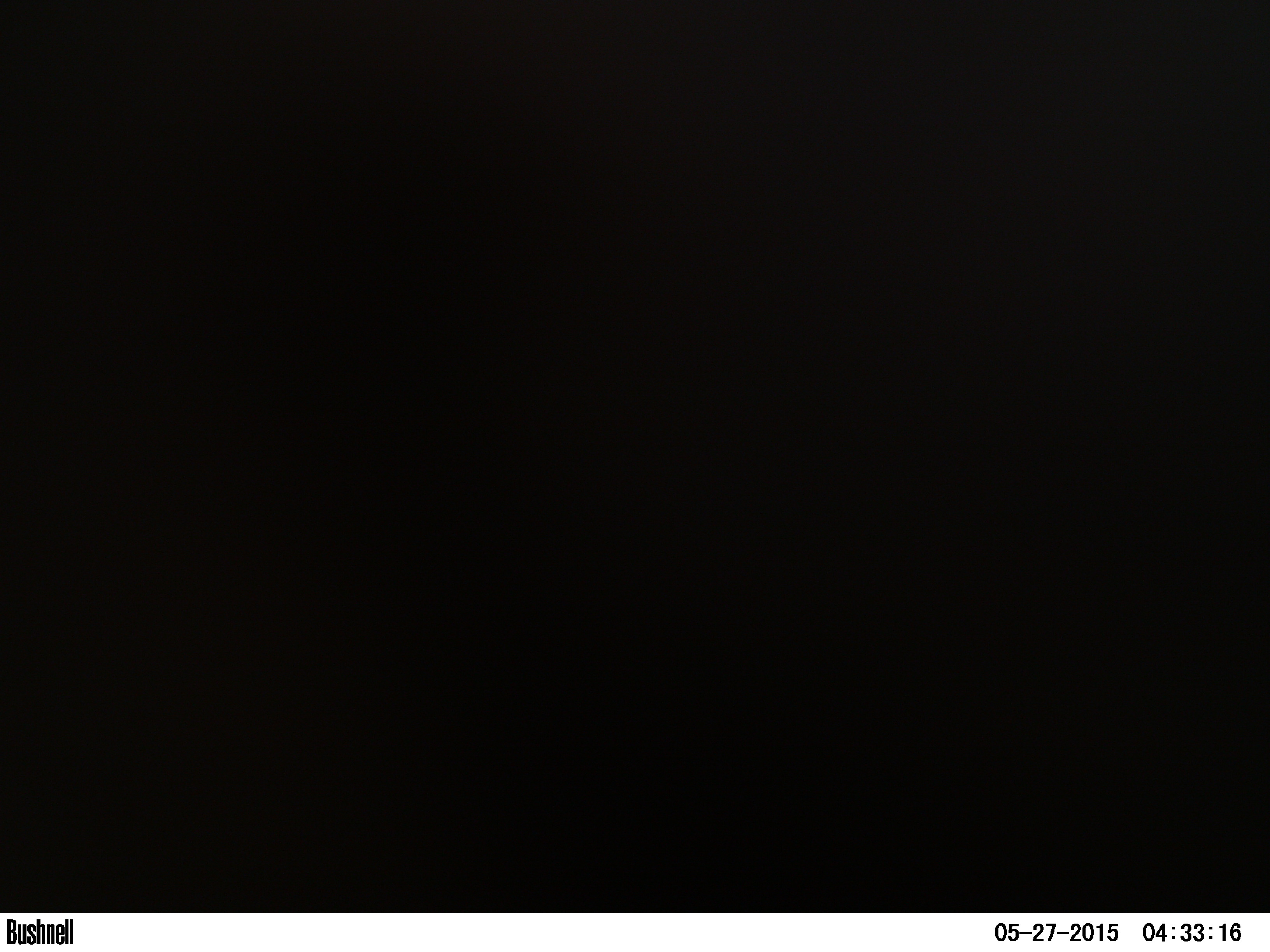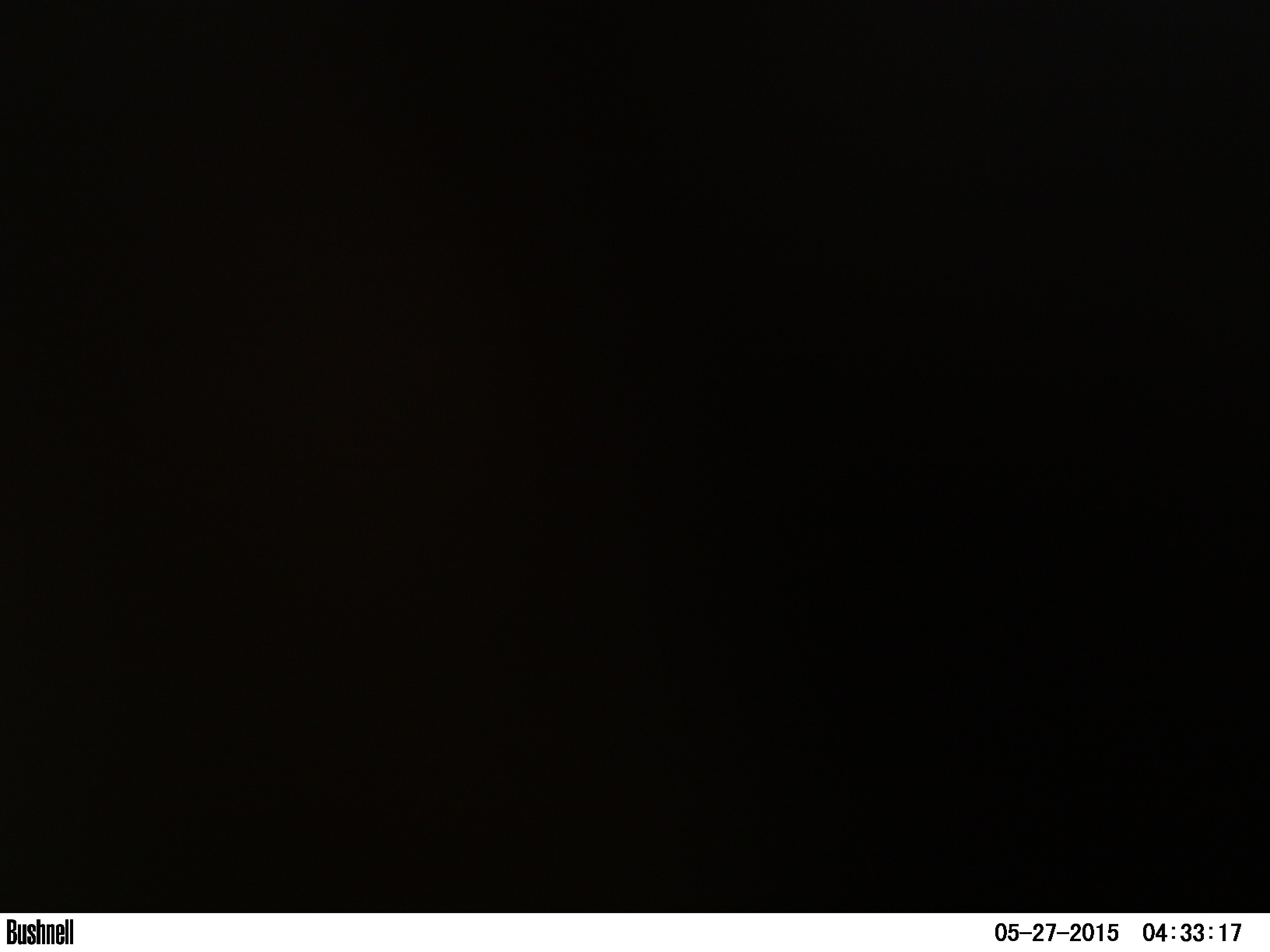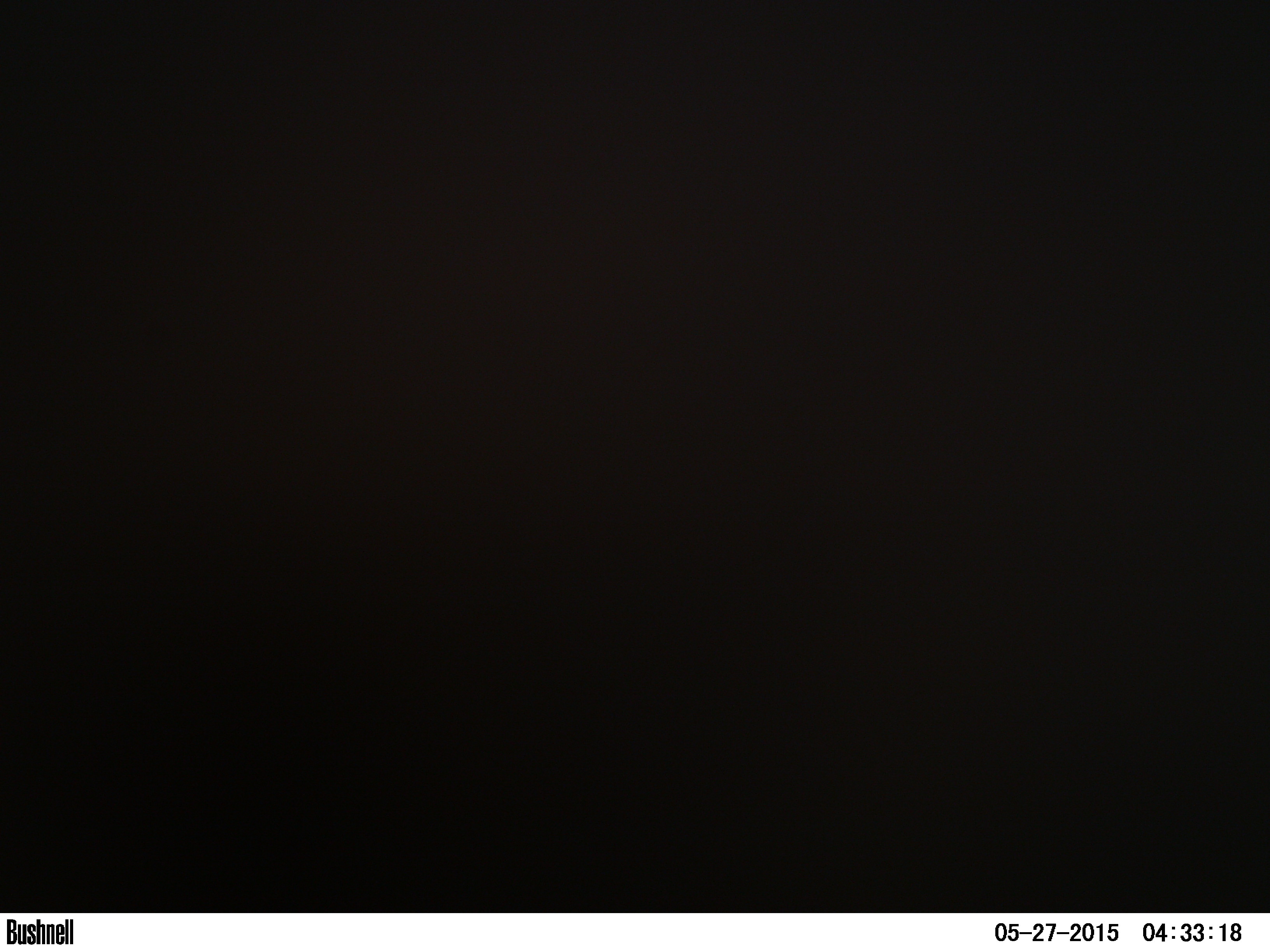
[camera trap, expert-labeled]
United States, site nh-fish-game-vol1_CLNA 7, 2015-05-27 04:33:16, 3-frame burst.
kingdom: Animalia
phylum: Chordata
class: Mammalia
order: Artiodactyla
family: Cervidae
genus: Alces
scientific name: Alces alces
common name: moose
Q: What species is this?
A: Moose (Alces alces).